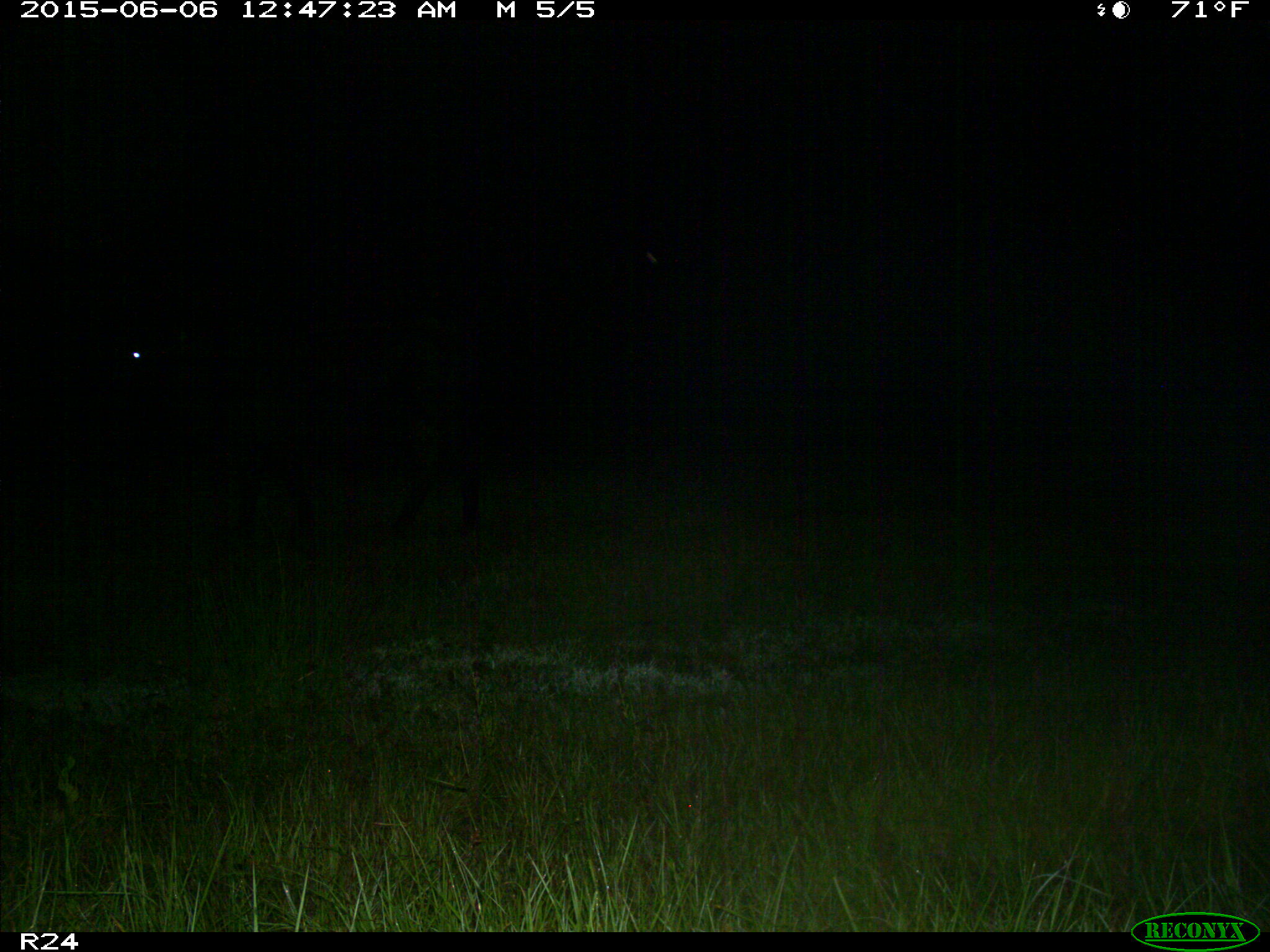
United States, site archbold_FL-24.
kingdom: Animalia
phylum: Chordata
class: Mammalia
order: Artiodactyla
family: Bovidae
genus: Bos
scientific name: Bos taurus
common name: domestic cow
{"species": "Bos taurus (domestic cow)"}